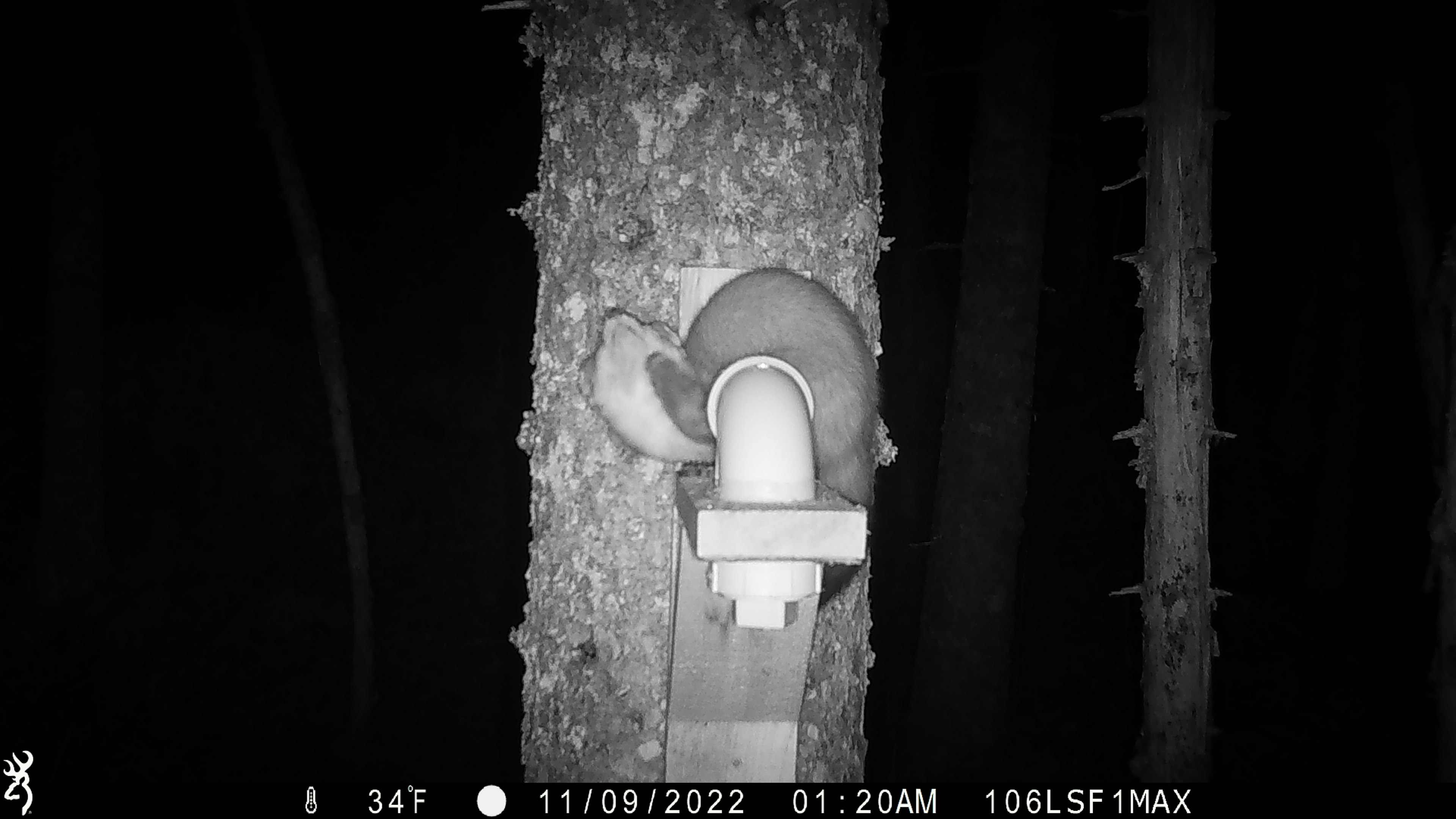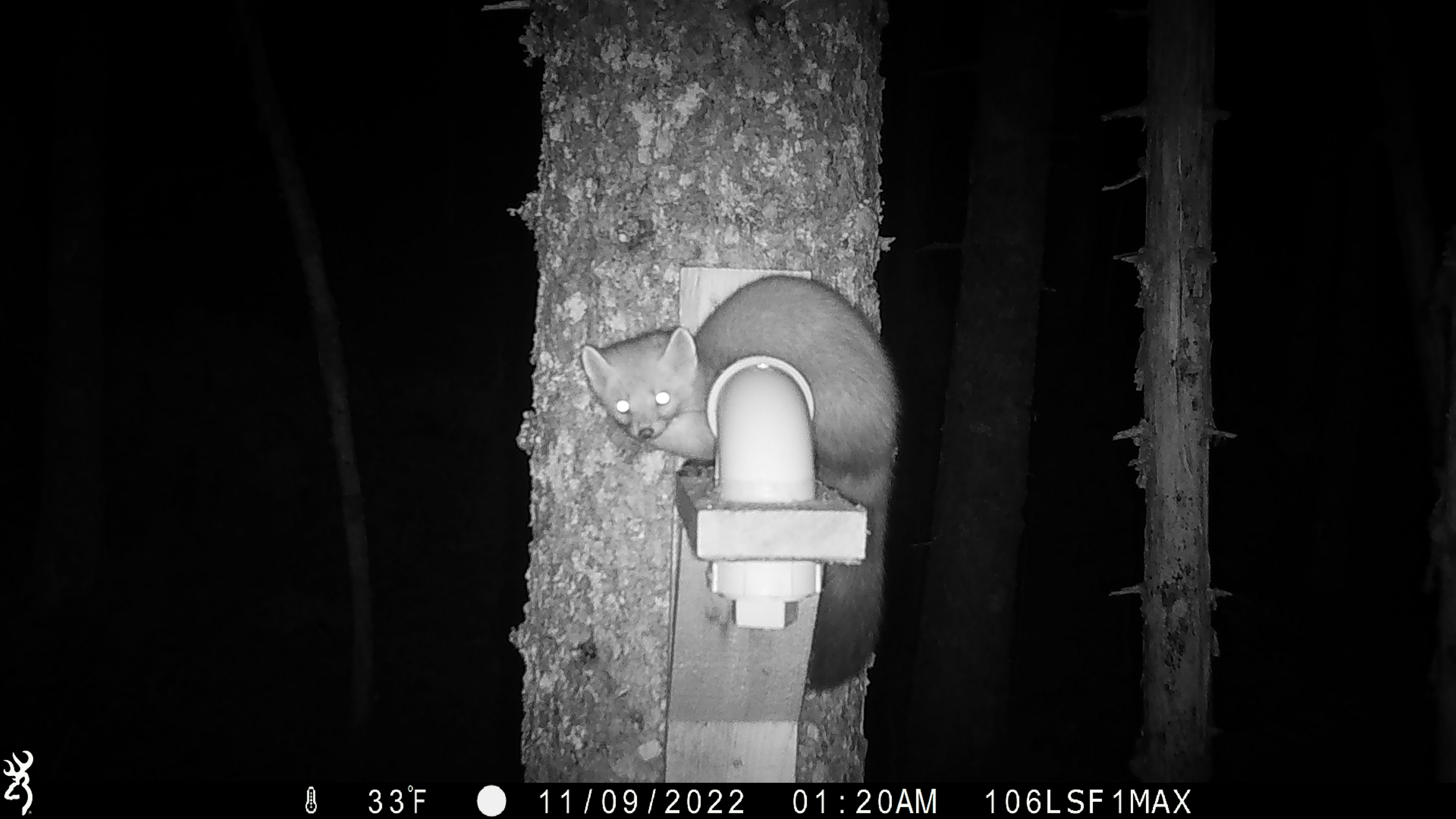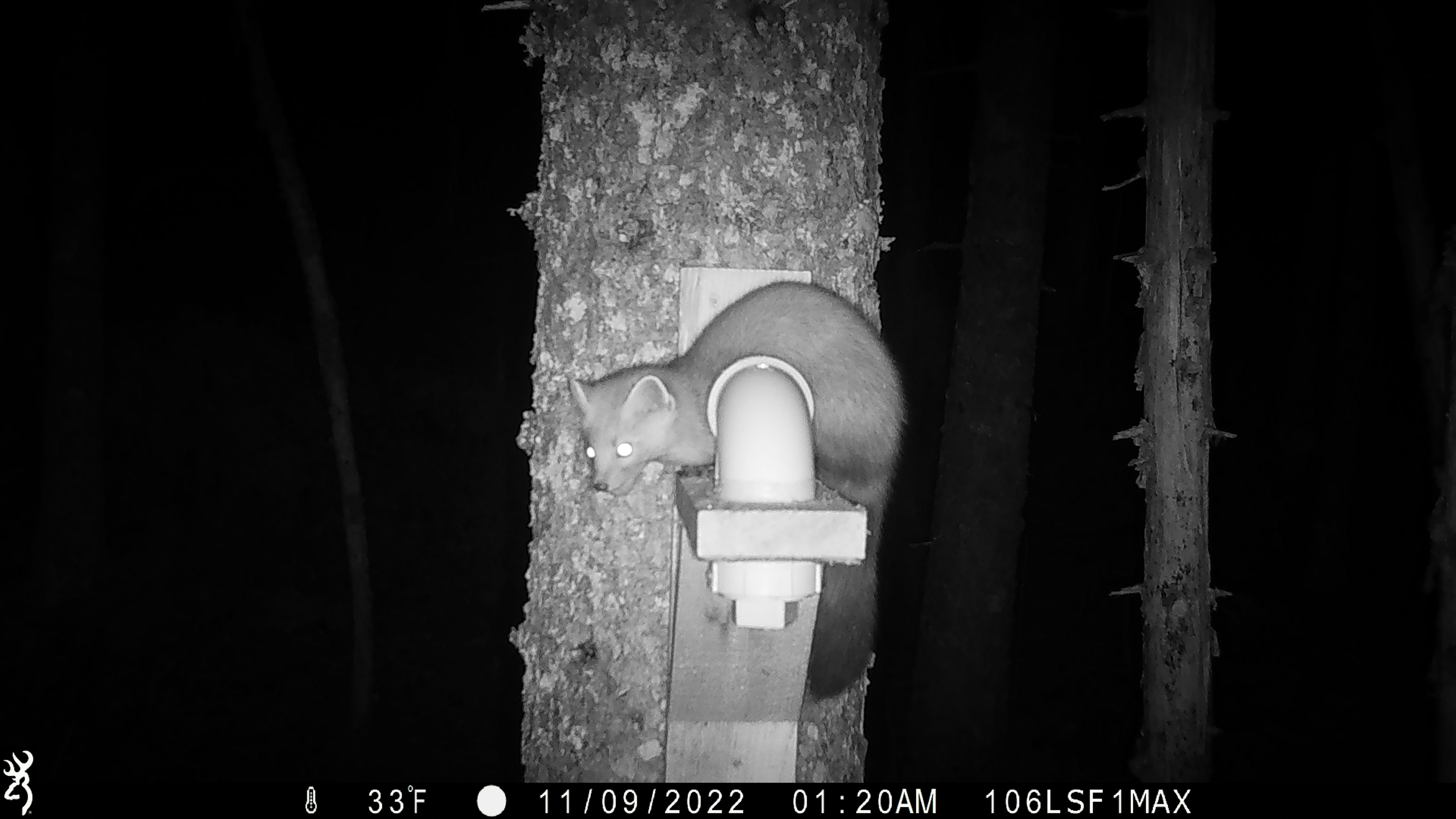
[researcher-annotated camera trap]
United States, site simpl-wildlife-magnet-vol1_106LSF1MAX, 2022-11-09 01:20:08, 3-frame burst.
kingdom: Animalia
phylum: Chordata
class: Mammalia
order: Carnivora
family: Mustelidae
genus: Martes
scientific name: Martes americana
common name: american marten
American marten (Martes americana).